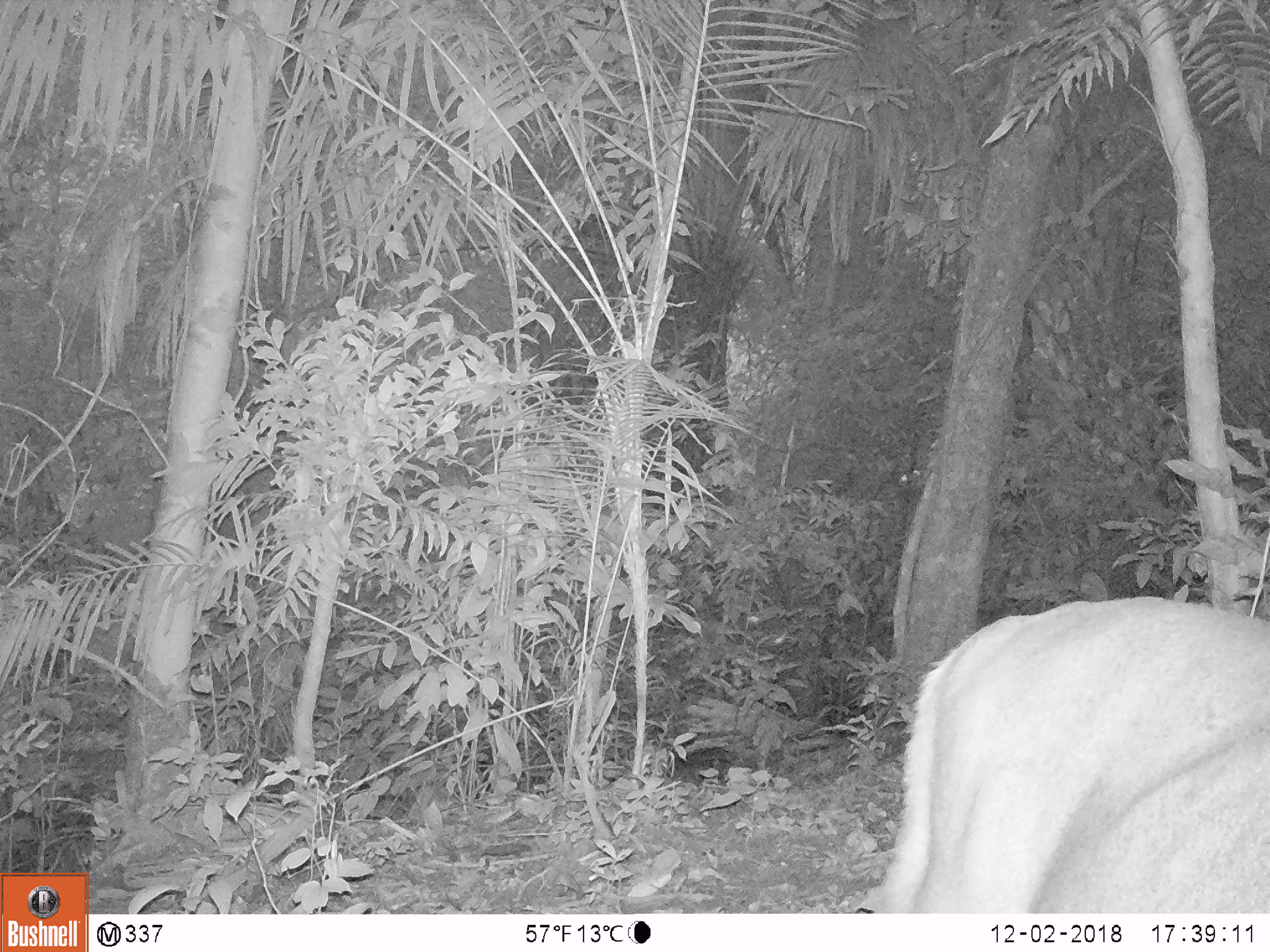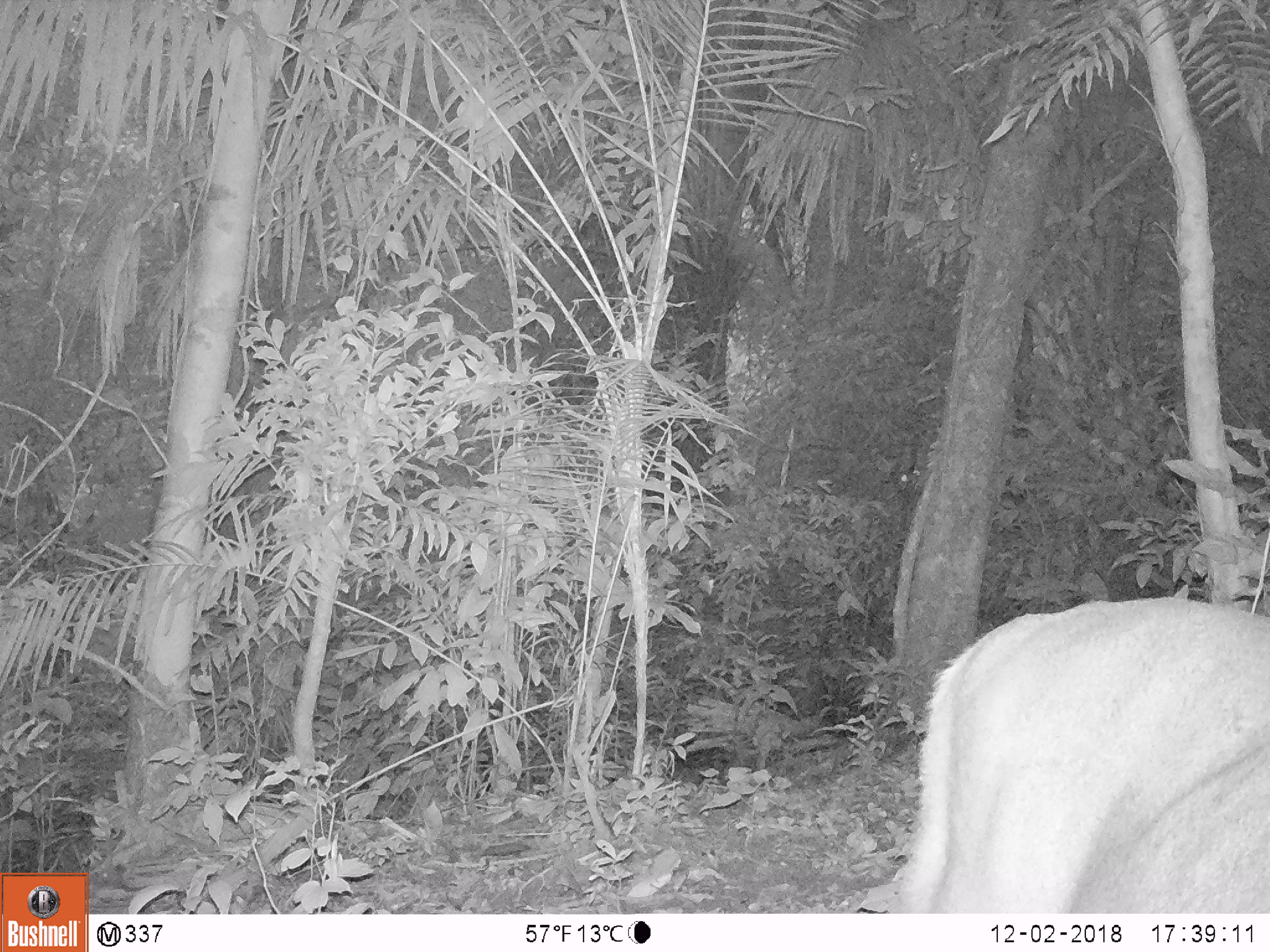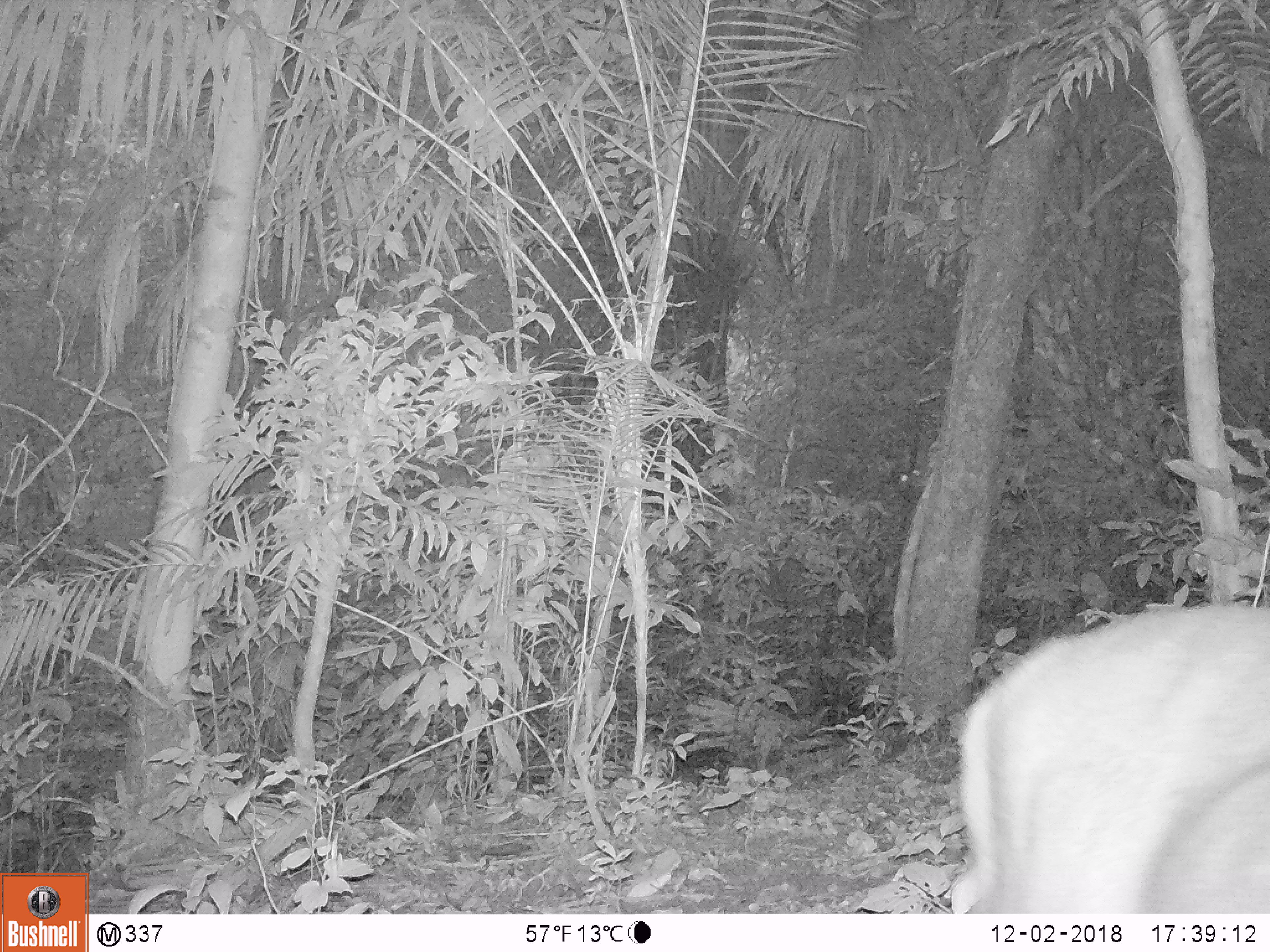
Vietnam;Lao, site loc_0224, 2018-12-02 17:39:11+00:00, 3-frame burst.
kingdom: Animalia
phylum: Chordata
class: Mammalia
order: Artiodactyla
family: Cervidae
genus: Muntiacus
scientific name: Muntiacus vuquangensis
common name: large-antlered muntjac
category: large antlered muntjac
Large antlered muntjac (large-antlered muntjac) (Muntiacus vuquangensis). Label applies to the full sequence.